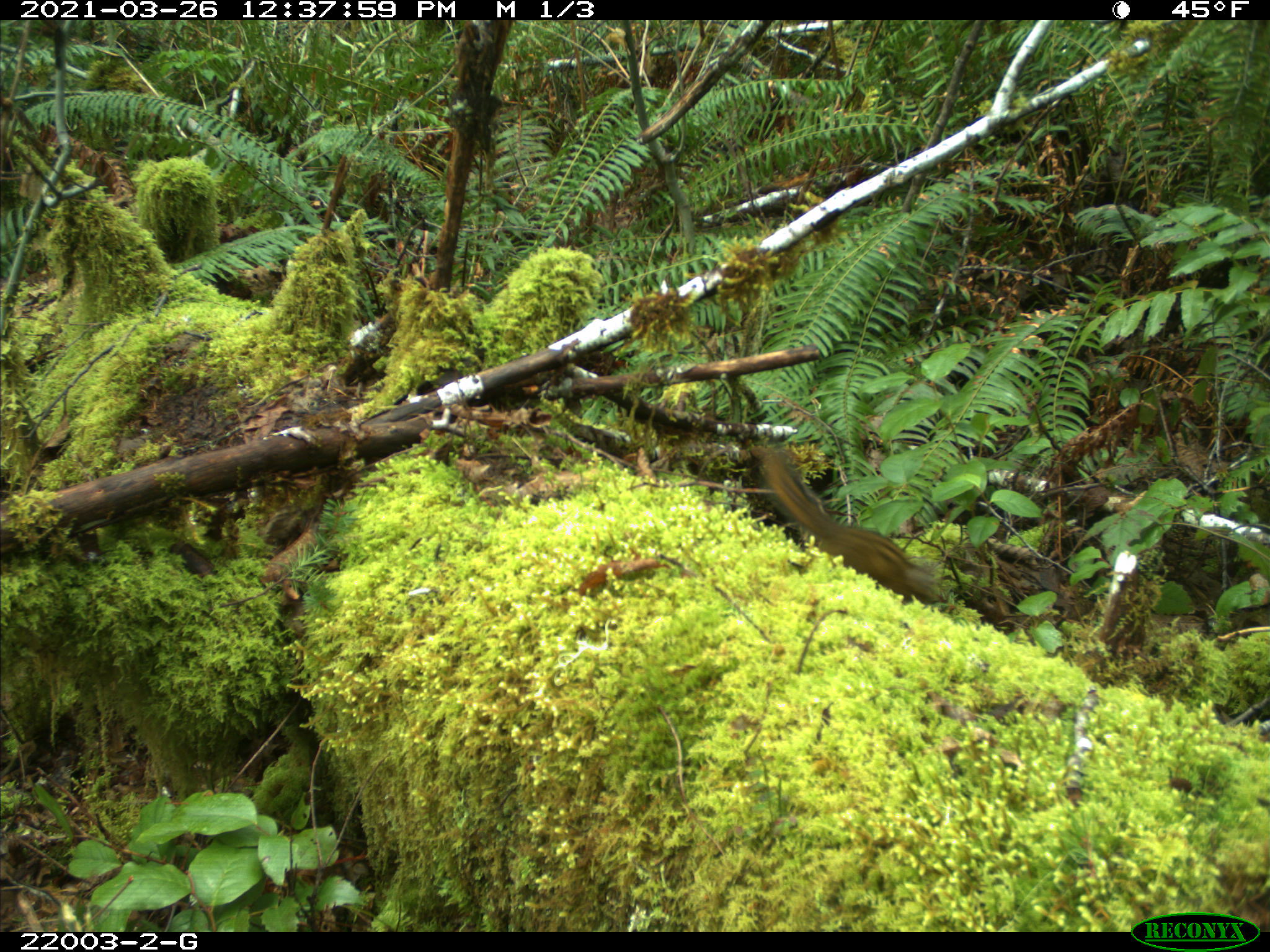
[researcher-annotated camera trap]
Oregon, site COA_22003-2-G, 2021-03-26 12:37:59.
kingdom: Animalia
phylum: Chordata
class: Mammalia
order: Rodentia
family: Sciuridae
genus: Neotamias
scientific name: Neotamias townsendii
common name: townsend's chipmunk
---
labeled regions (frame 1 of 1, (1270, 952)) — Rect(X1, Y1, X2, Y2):
townsend's chipmunk: Rect(753, 441, 960, 608)